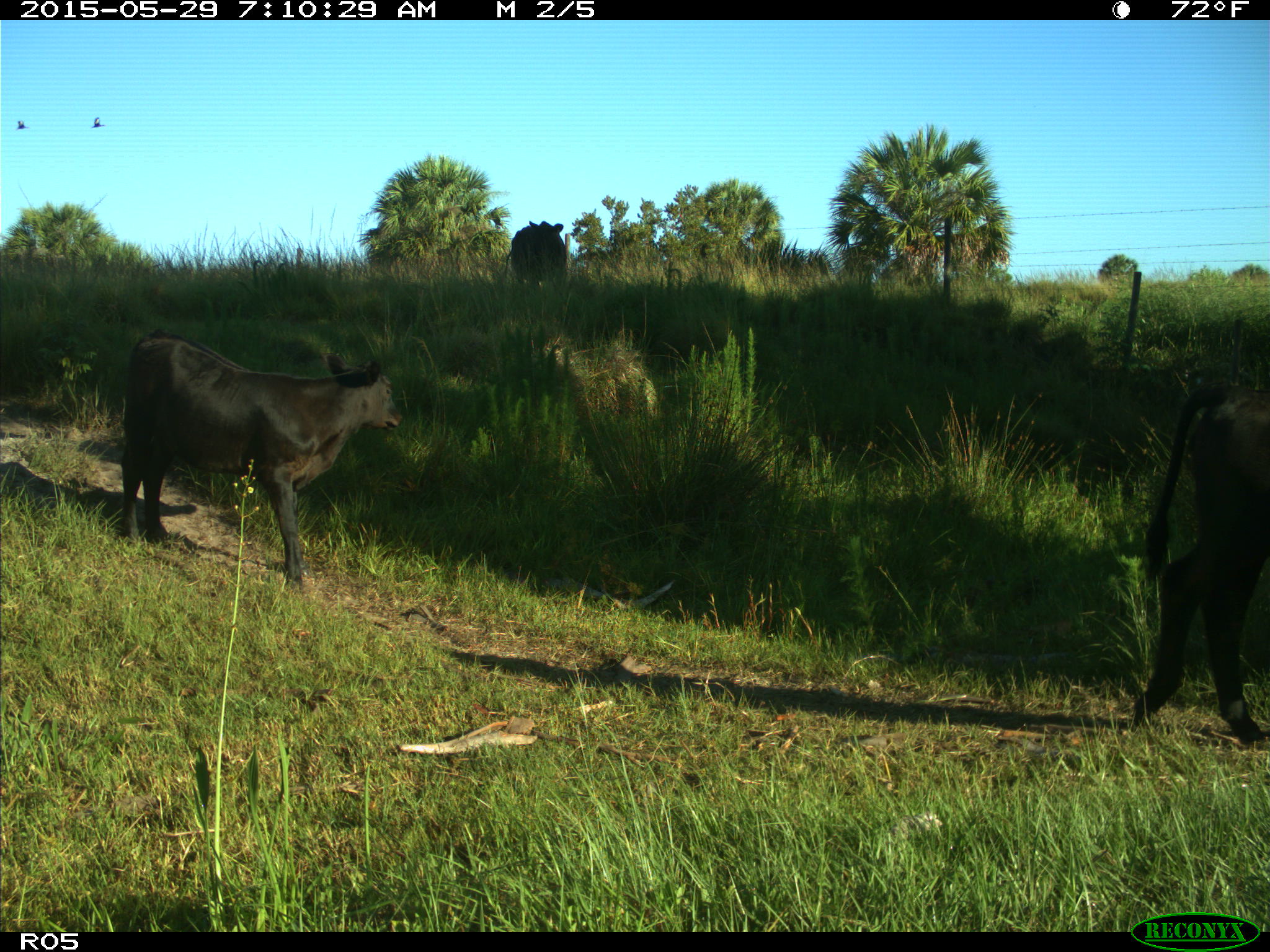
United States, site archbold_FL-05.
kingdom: Animalia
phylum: Chordata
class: Mammalia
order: Artiodactyla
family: Bovidae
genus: Bos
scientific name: Bos taurus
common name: domestic cow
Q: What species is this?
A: Bos taurus (domestic cow).